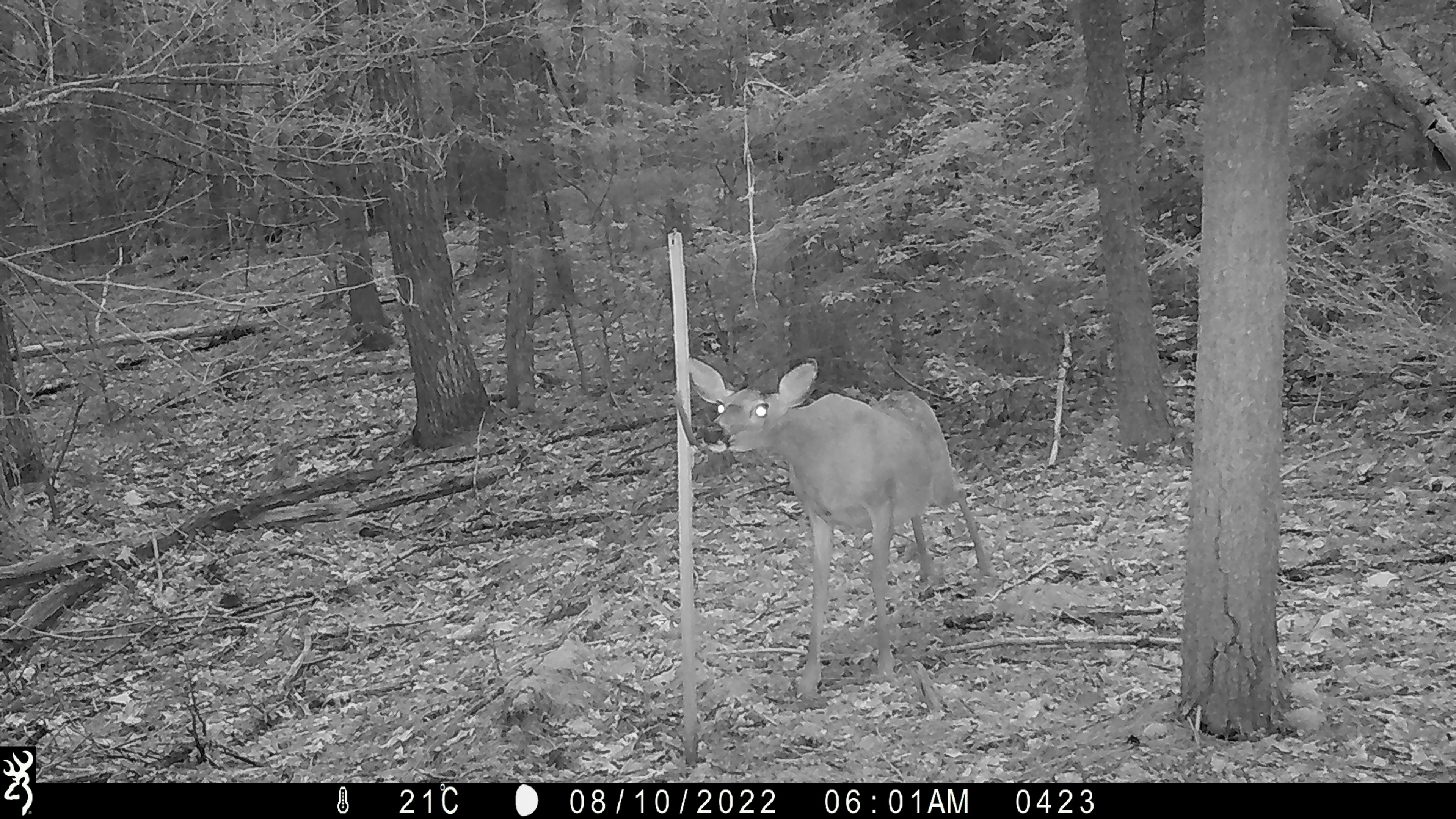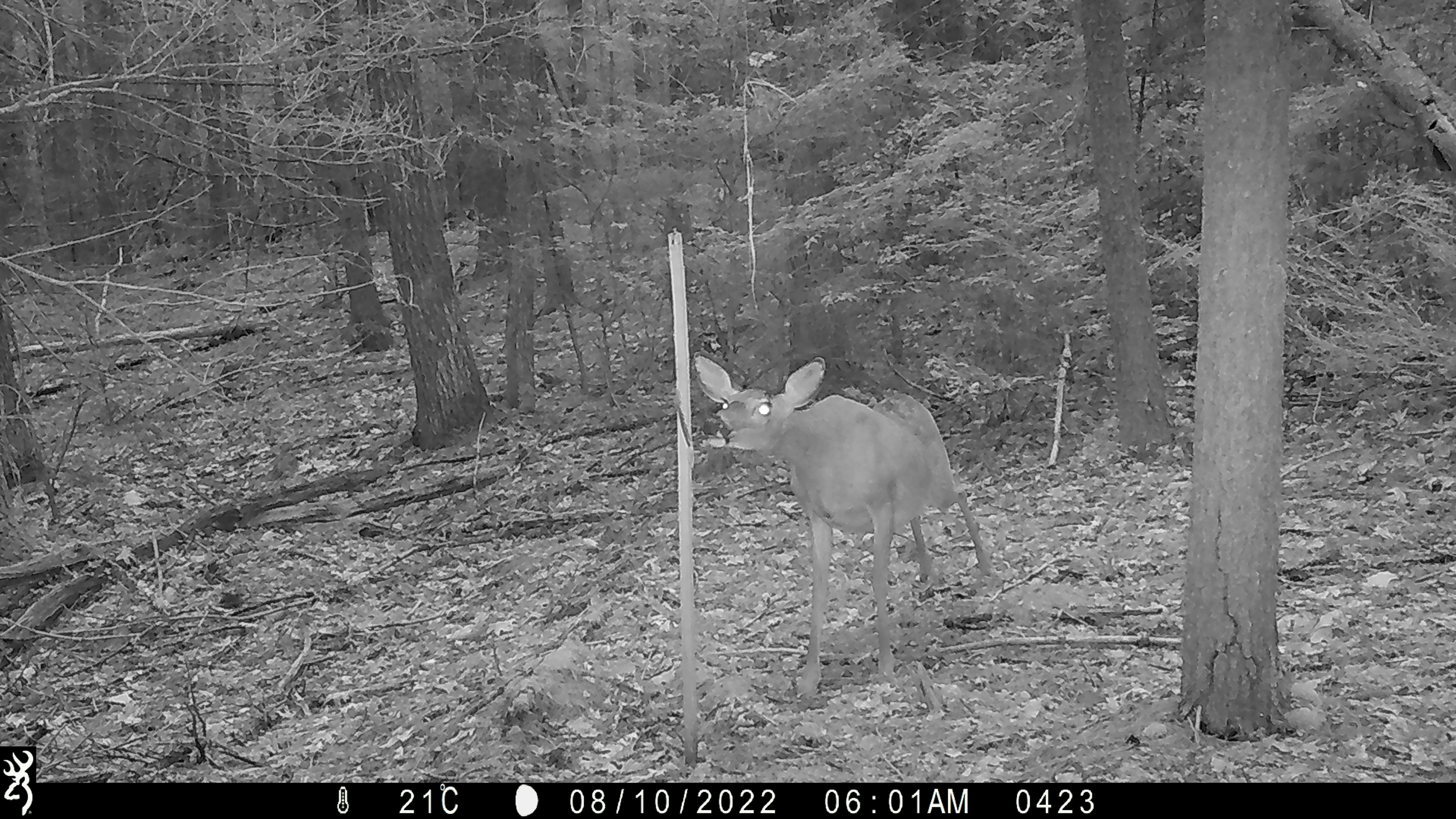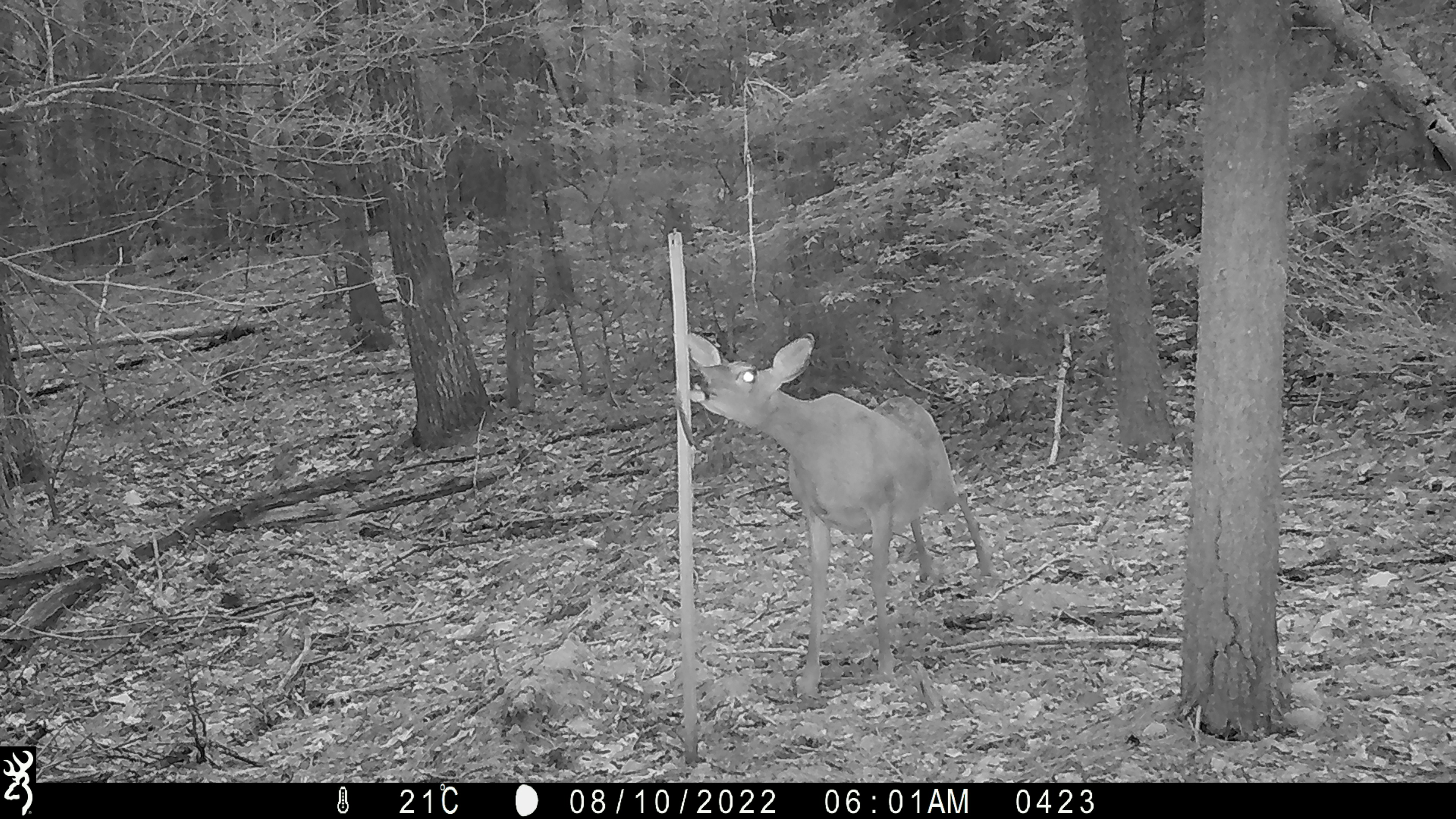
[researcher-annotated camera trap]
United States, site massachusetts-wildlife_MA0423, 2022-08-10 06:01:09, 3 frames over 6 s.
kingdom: Animalia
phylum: Chordata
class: Mammalia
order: Artiodactyla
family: Cervidae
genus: Odocoileus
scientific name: Odocoileus virginianus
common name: white-tailed deer